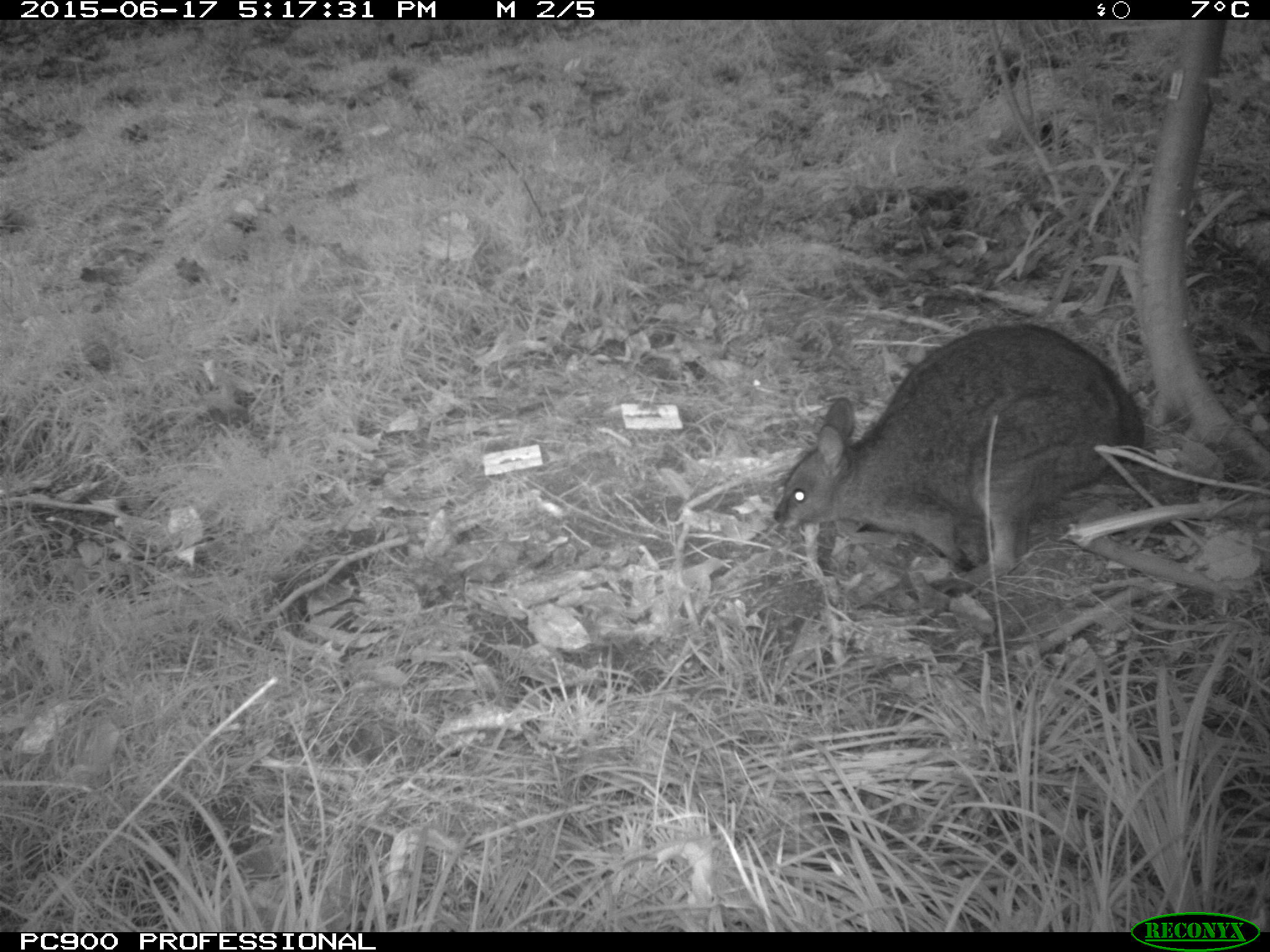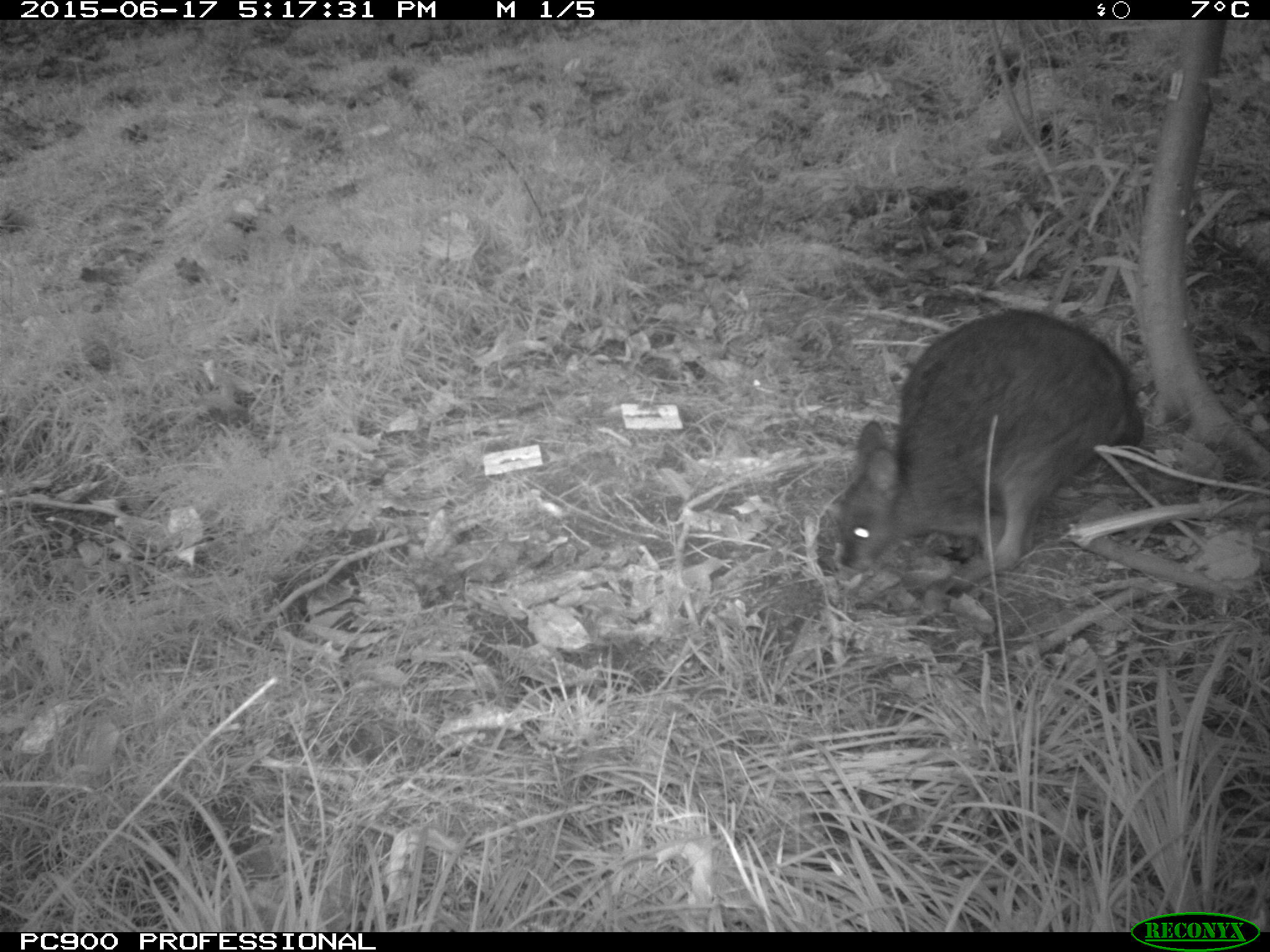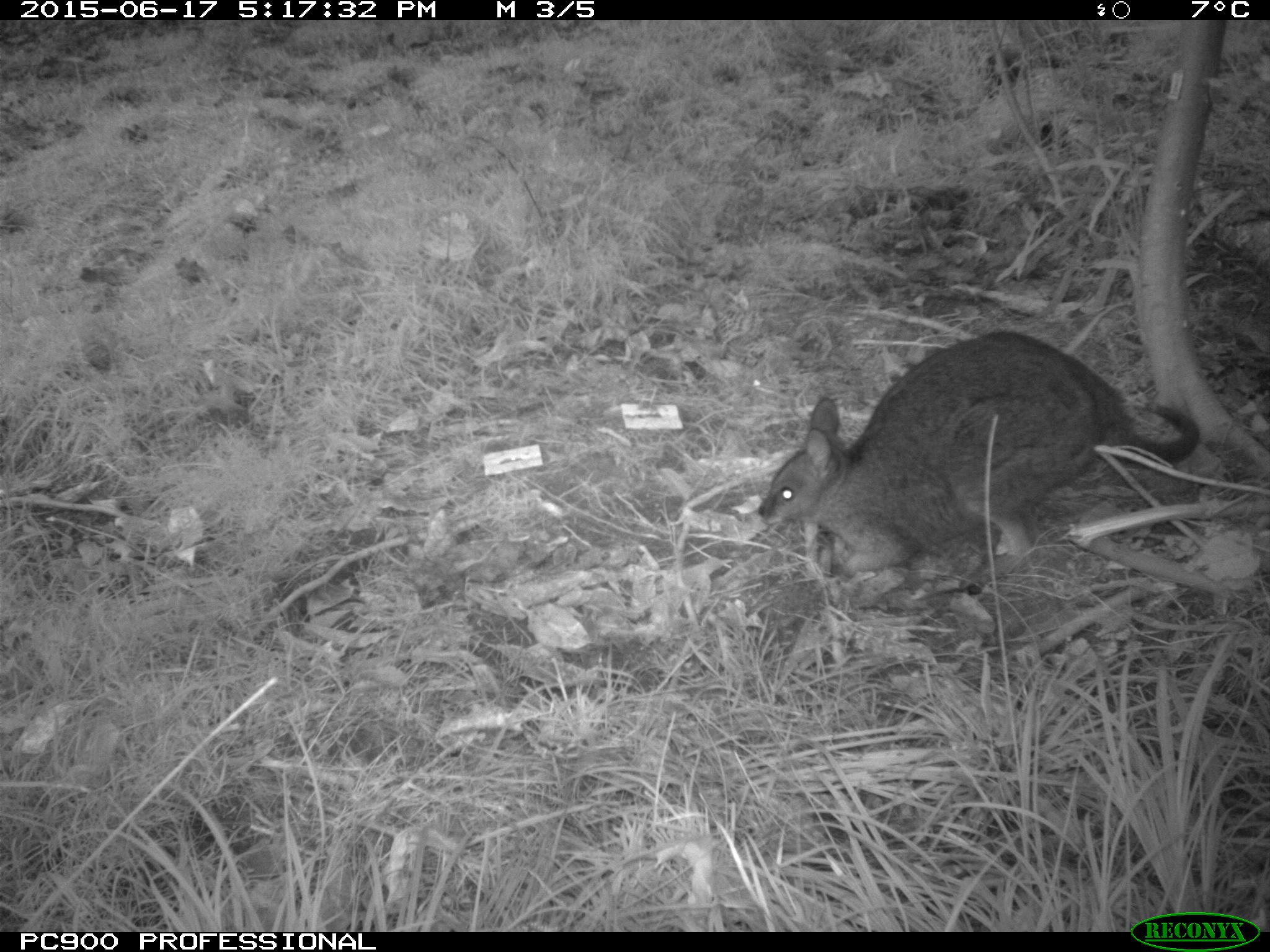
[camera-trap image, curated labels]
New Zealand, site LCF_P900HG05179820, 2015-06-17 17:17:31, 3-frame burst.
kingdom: Animalia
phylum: Chordata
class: Mammalia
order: Diprotodontia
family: Macropodidae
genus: Notamacropus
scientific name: Notamacropus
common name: wallaby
Wallaby (Notamacropus).